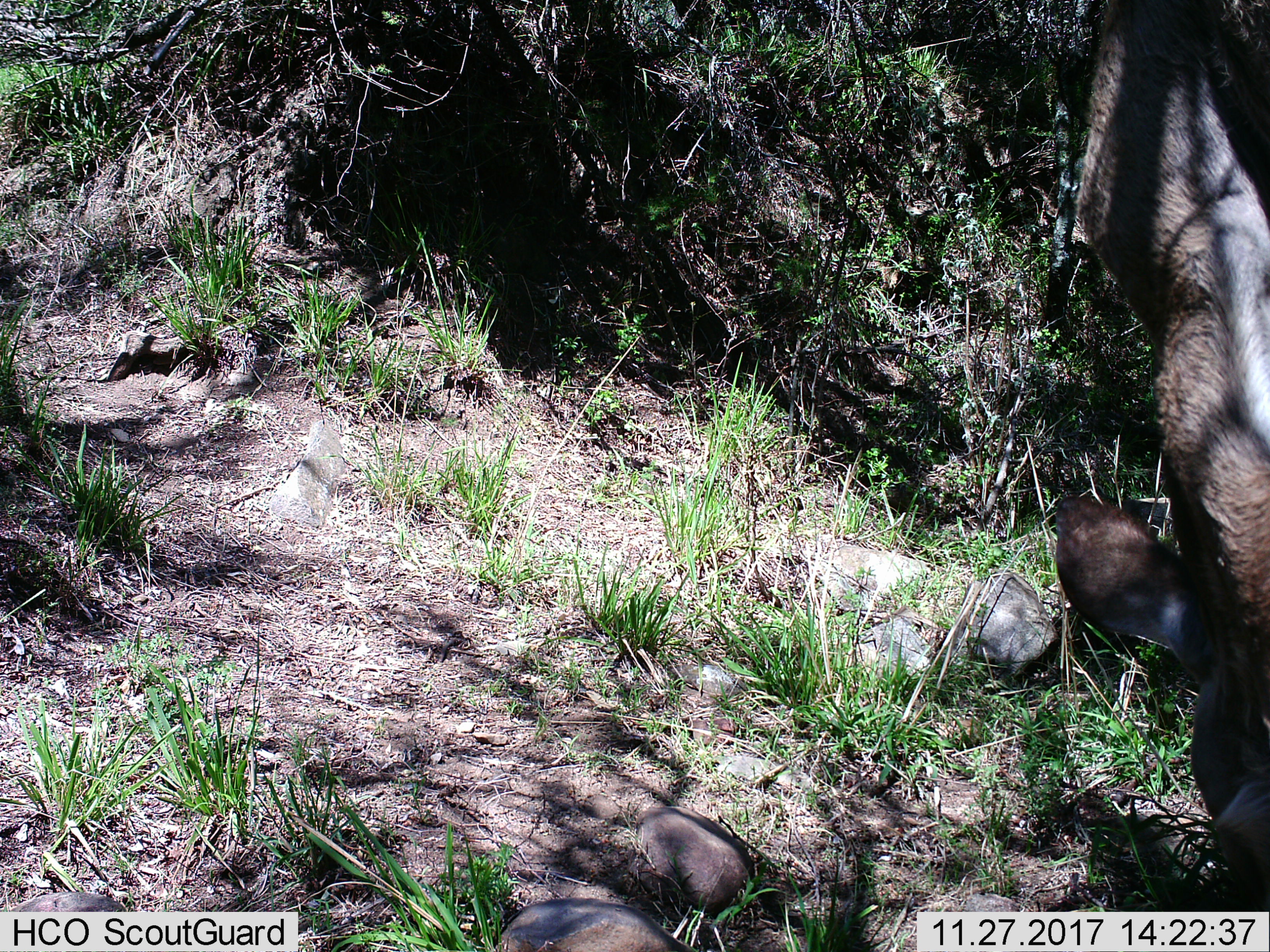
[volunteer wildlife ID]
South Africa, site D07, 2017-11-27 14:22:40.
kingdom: Animalia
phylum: Chordata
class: Mammalia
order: Artiodactyla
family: Cervidae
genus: Dama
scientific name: Dama dama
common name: fallow deer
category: fallowdeer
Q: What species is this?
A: Fallowdeer (fallow deer) (Dama dama).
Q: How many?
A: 1.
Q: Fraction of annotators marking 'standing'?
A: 0%.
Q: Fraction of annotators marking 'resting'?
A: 0%.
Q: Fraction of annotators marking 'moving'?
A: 0%.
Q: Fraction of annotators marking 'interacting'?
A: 0%.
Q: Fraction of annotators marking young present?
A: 0%.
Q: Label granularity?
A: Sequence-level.